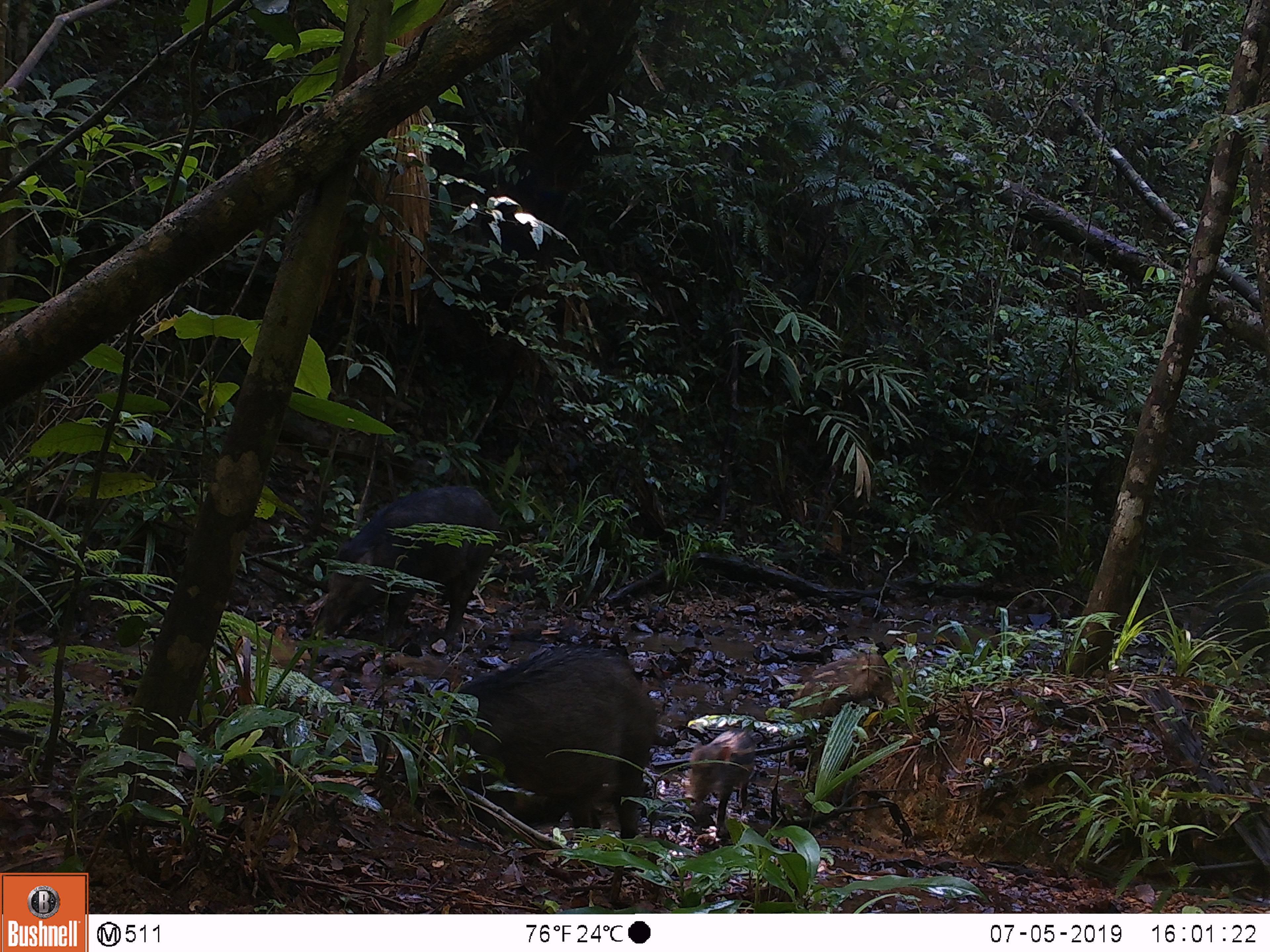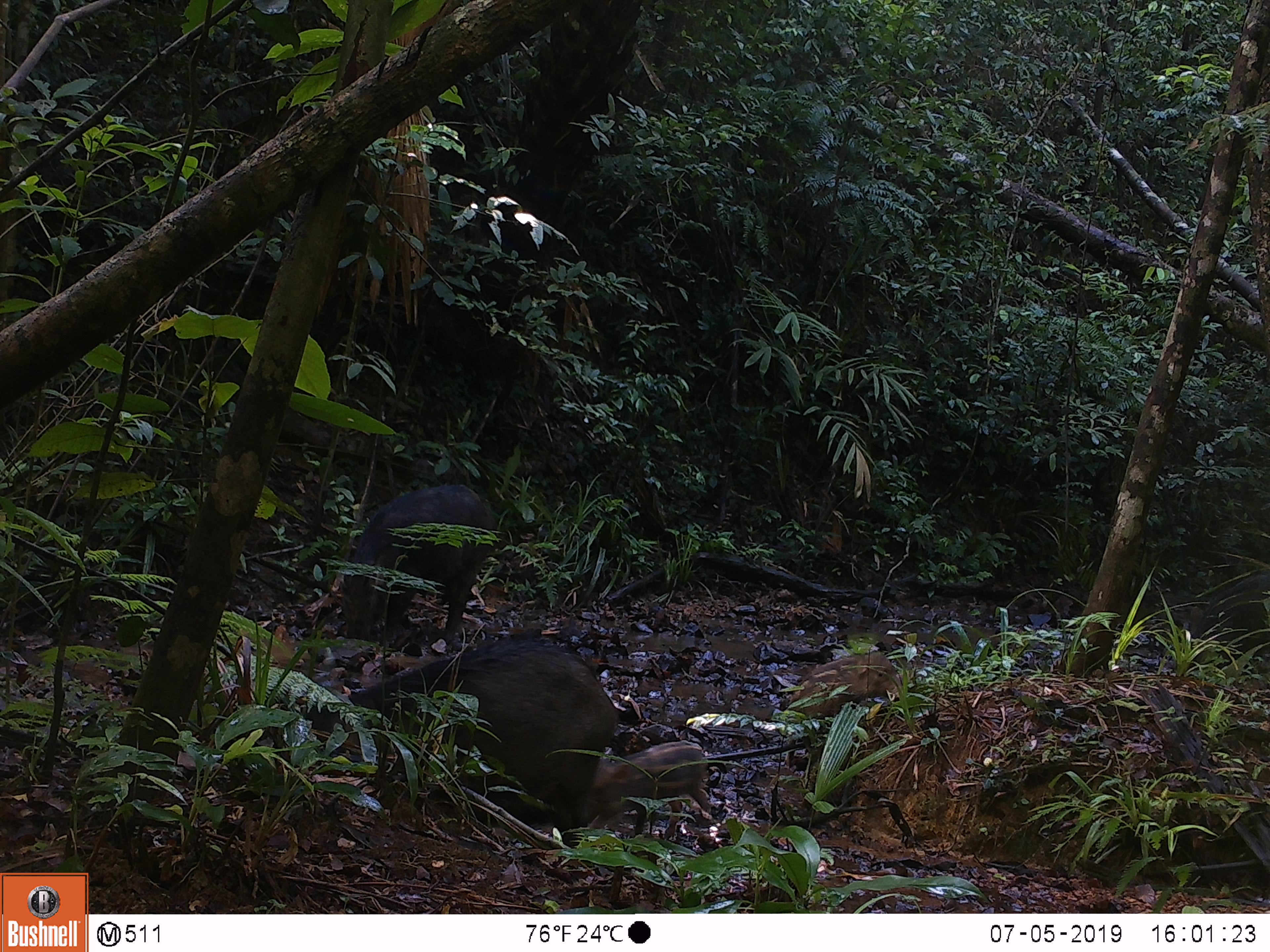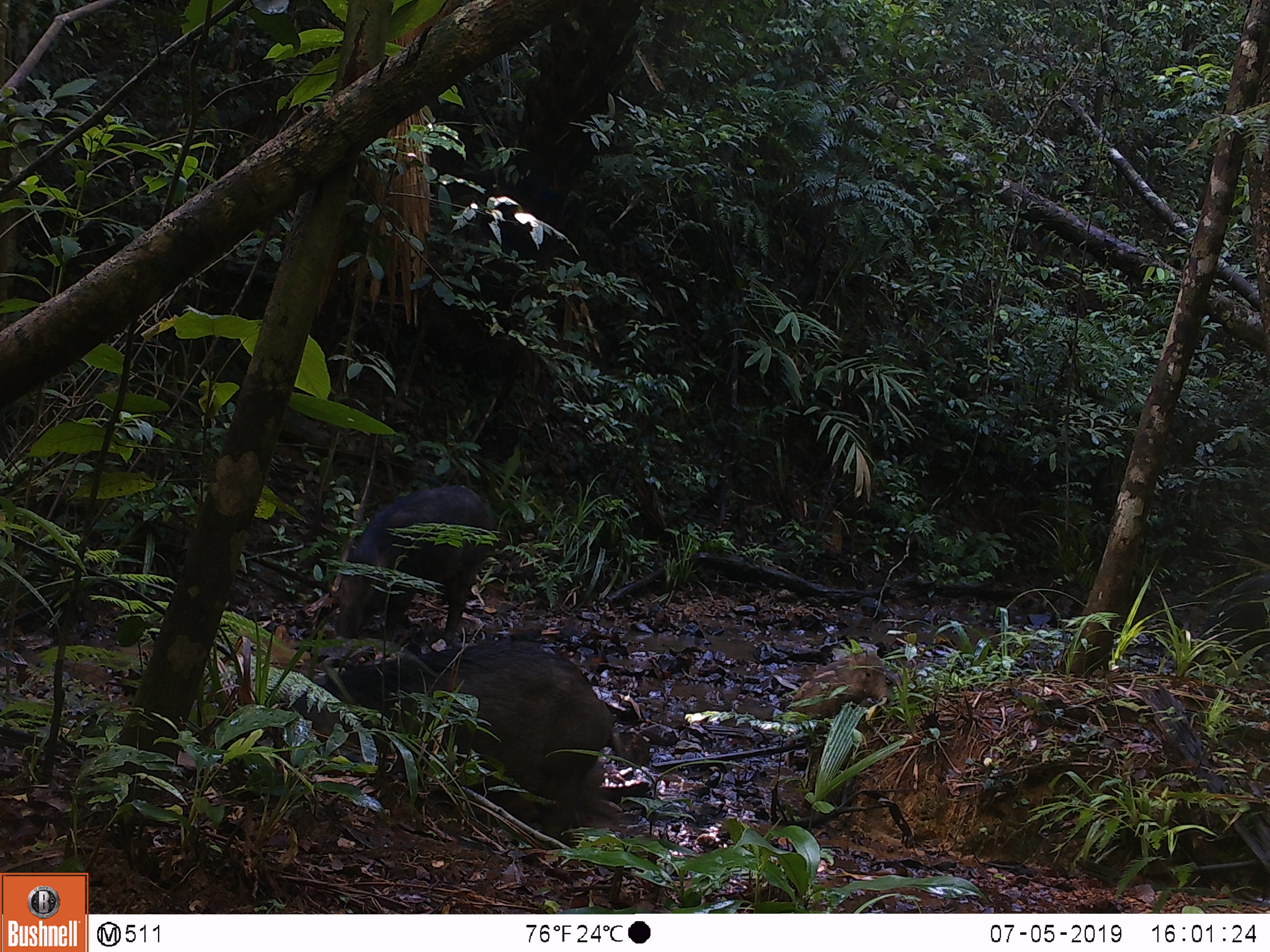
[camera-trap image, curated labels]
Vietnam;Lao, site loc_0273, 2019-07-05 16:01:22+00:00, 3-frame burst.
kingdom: Animalia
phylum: Chordata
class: Mammalia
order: Artiodactyla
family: Suidae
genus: Sus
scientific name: Sus scrofa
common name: eurasian wild pig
Eurasian wild pig (Sus scrofa). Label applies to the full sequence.